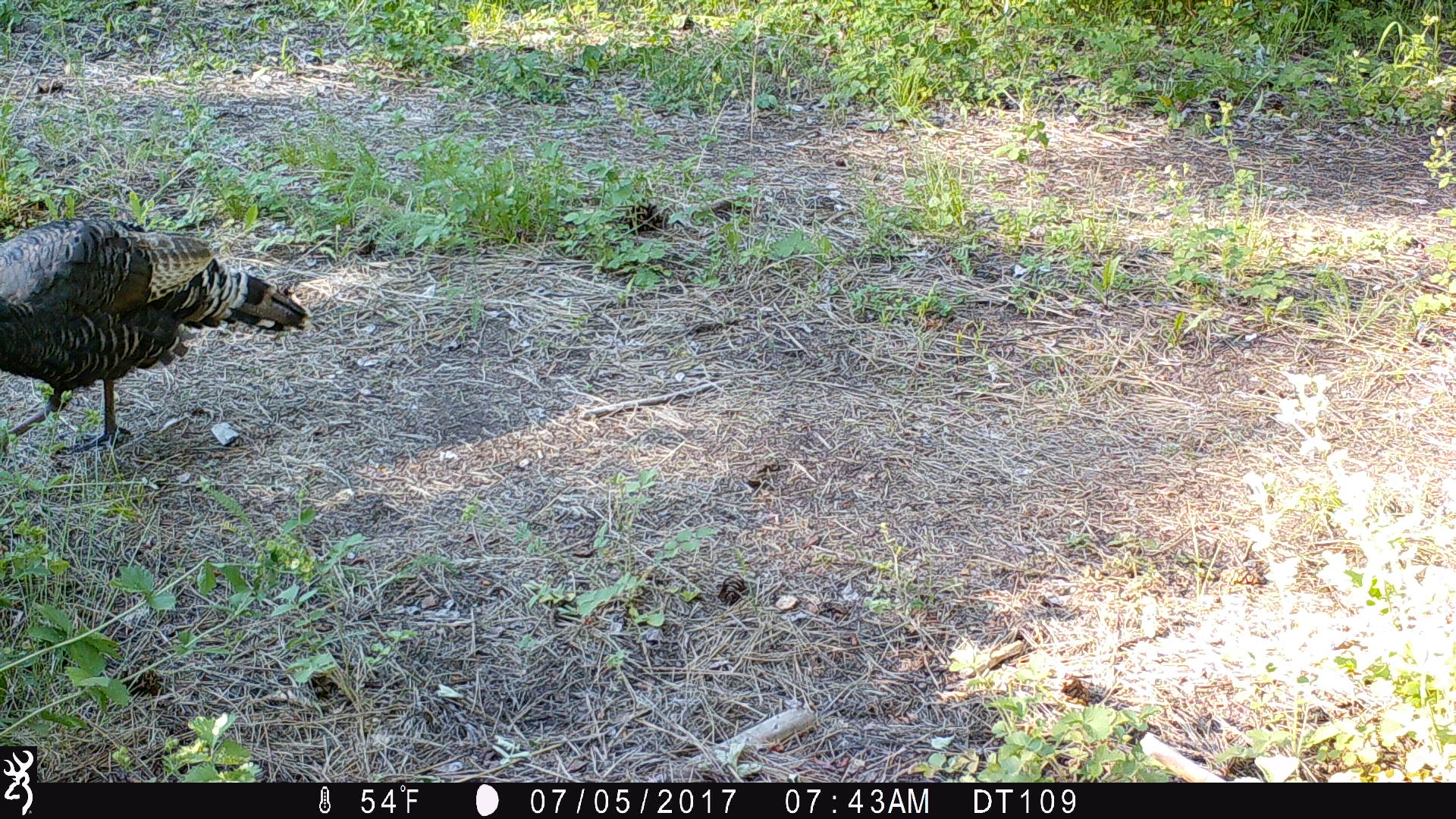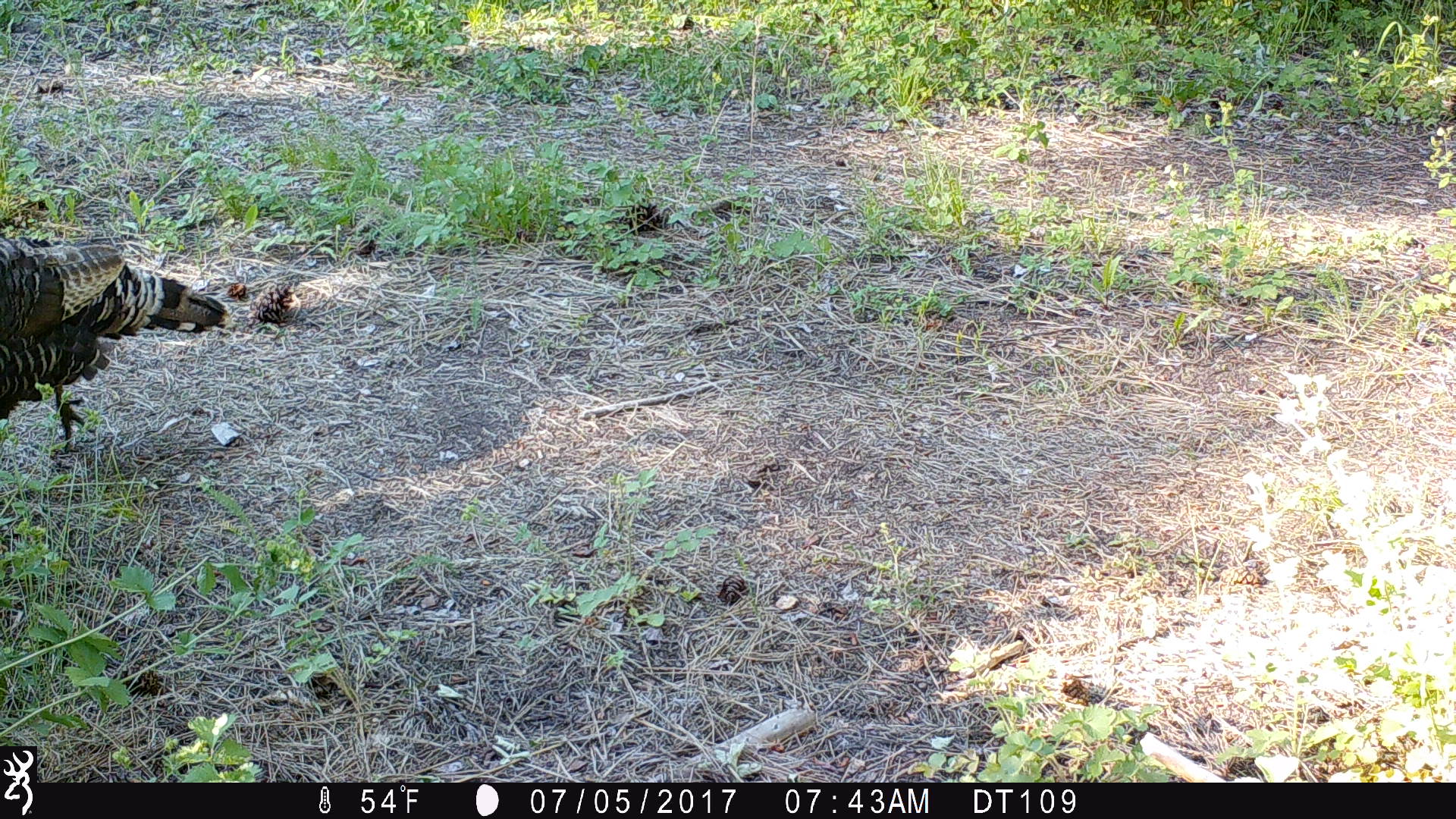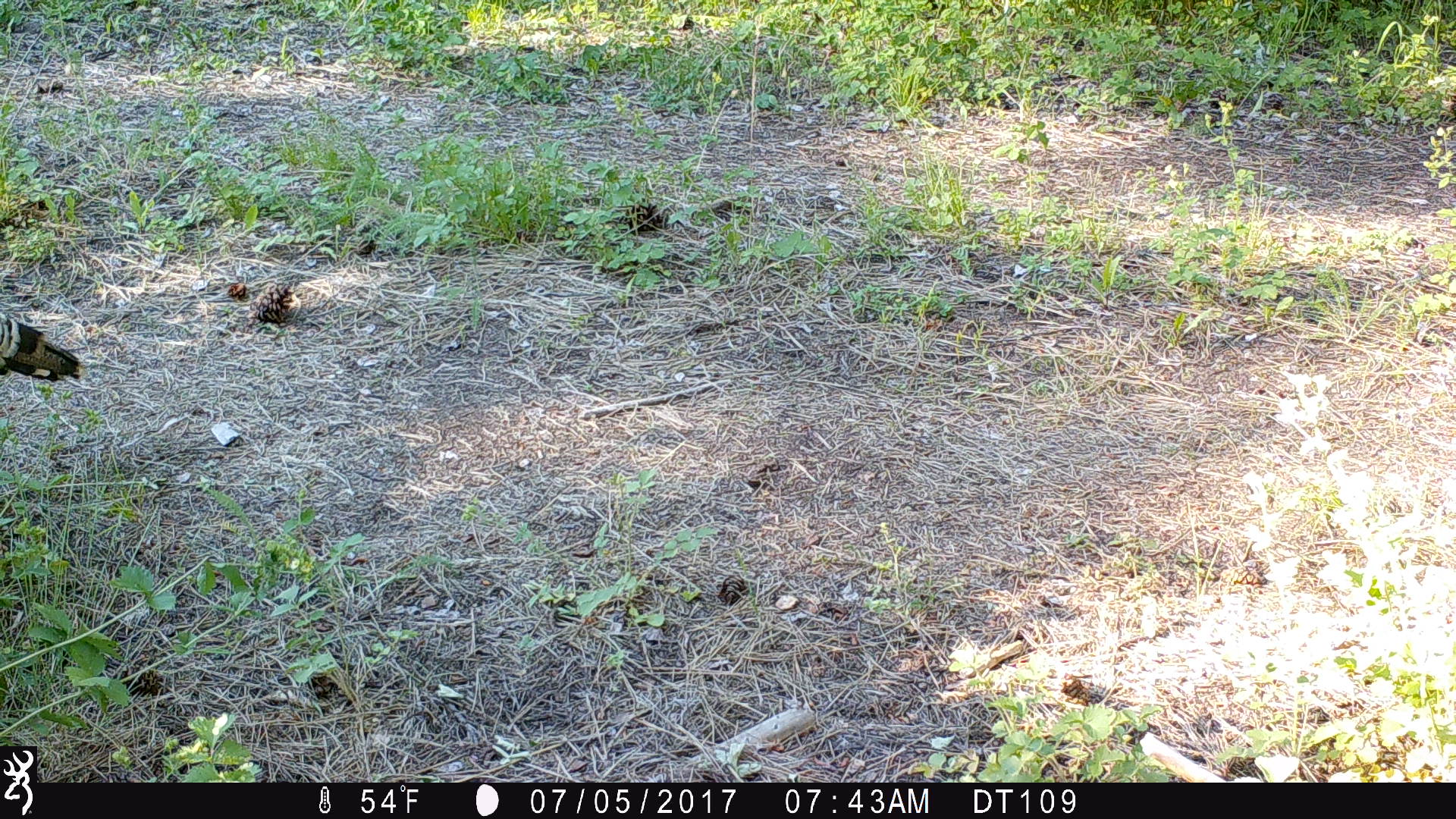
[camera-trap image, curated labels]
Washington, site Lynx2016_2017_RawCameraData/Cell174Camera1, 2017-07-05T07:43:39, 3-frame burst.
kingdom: Animalia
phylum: Chordata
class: Aves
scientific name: Aves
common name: birds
Aves (birds). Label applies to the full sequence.